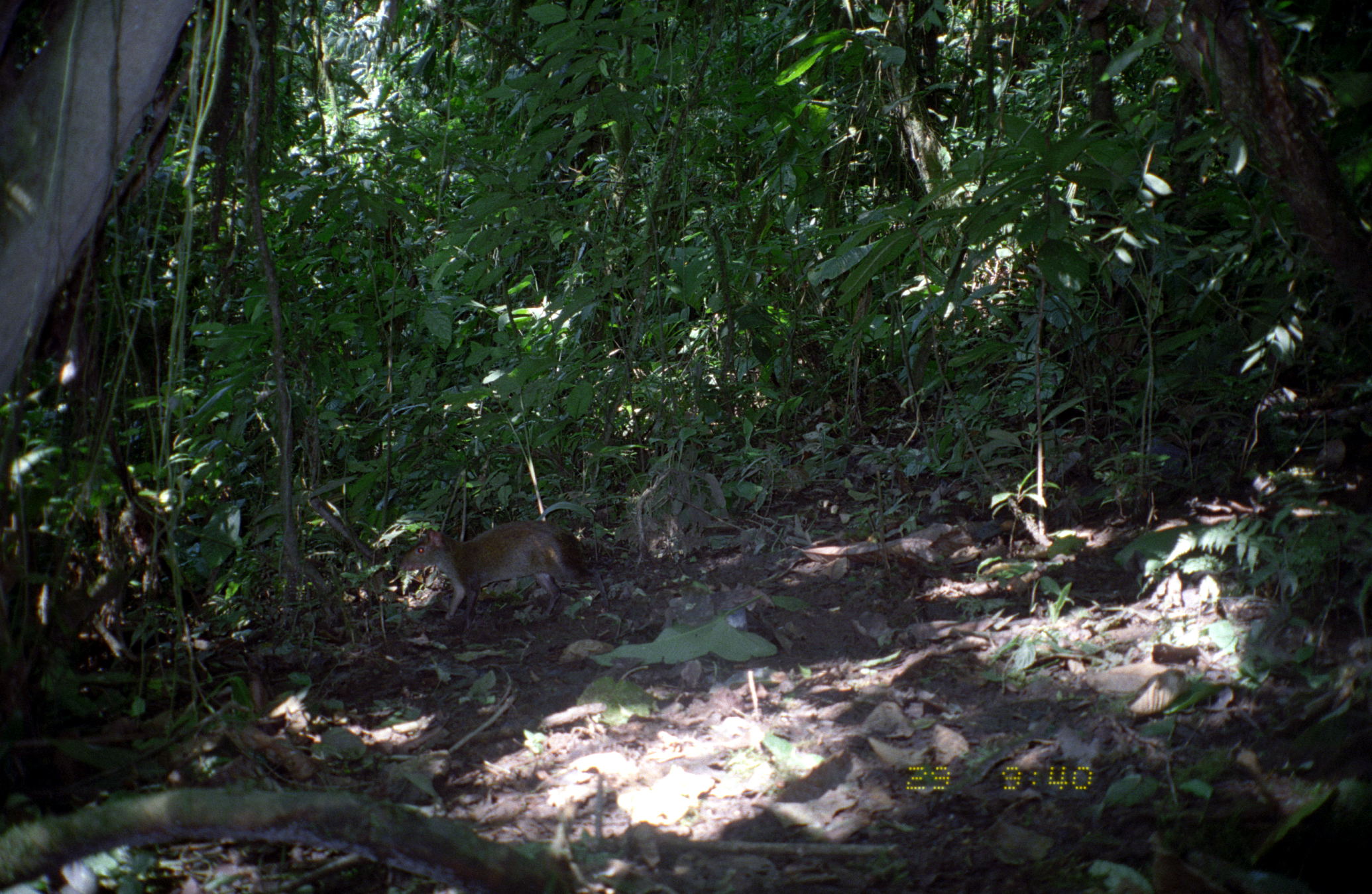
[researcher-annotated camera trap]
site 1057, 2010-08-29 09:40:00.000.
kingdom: Animalia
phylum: Chordata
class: Mammalia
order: Rodentia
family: Dasyproctidae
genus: Dasyprocta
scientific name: Dasyprocta punctata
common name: central american agouti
Dasyprocta punctata (central american agouti).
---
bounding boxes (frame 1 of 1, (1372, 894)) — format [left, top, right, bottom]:
dasyprocta punctata: [398, 520, 611, 629]